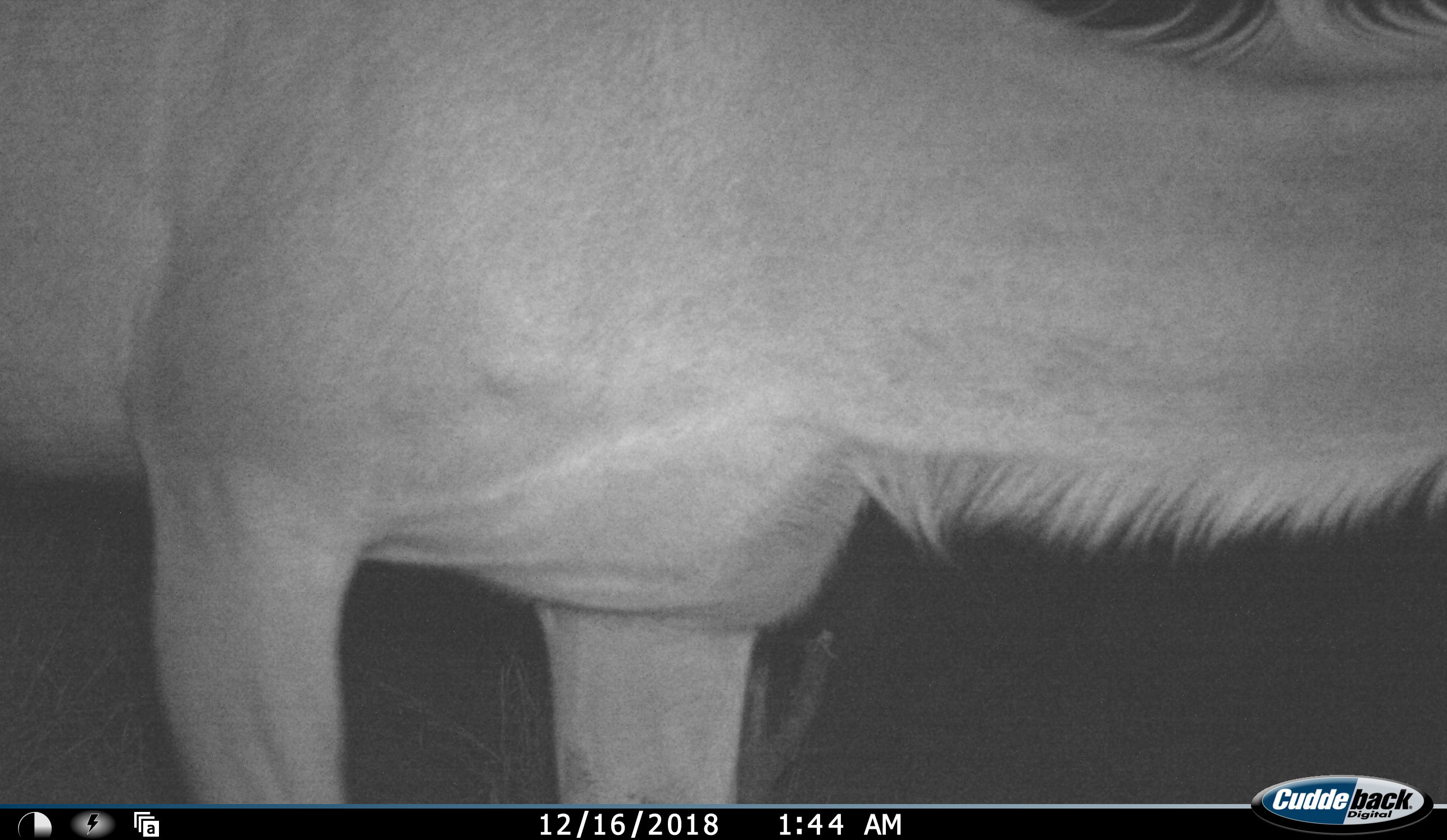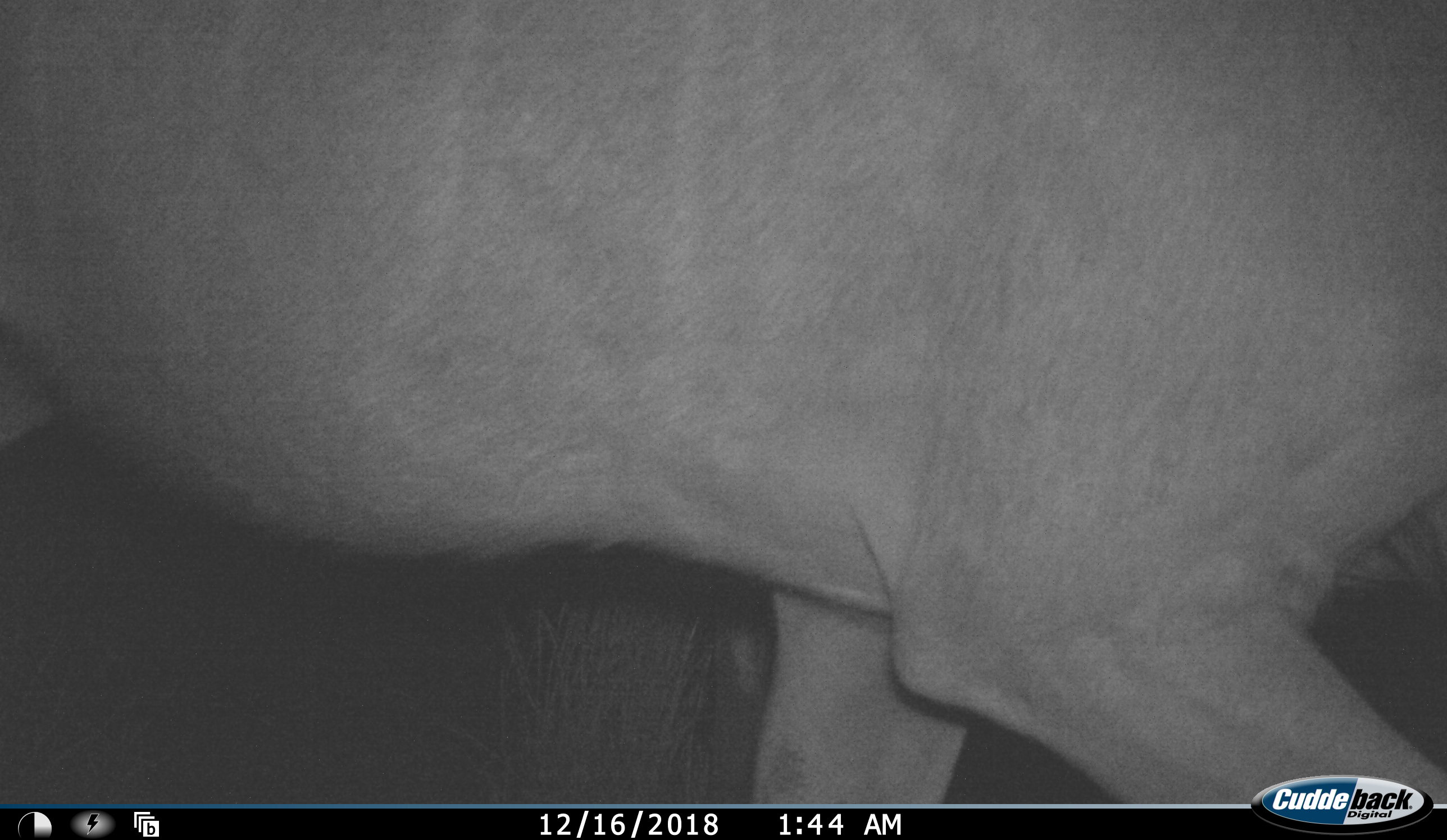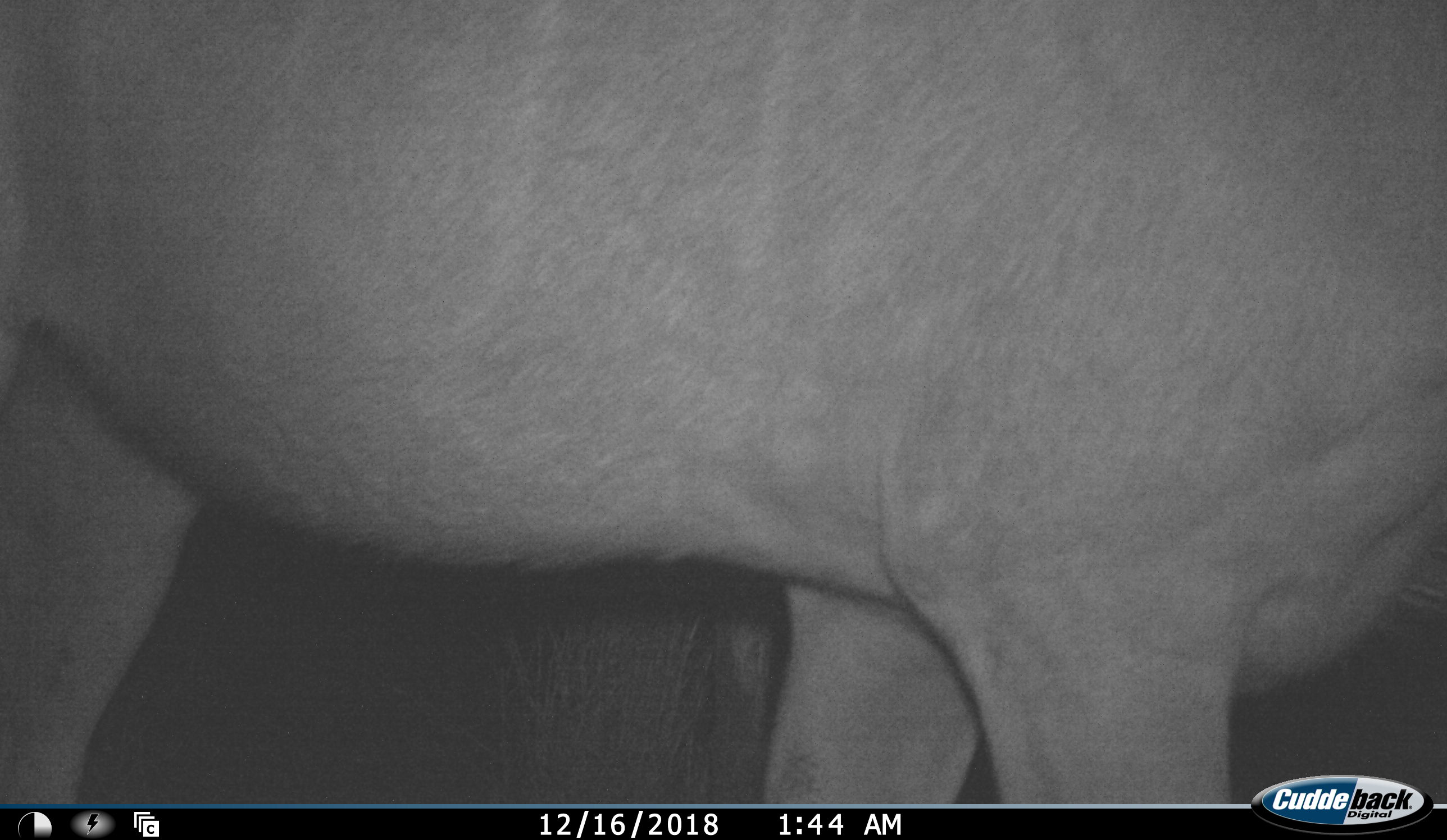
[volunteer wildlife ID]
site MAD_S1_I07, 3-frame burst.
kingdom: Animalia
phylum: Chordata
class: Mammalia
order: Artiodactyla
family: Bovidae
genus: Tragelaphus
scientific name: Tragelaphus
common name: kudu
Kudu (Tragelaphus), count 1. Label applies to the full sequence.